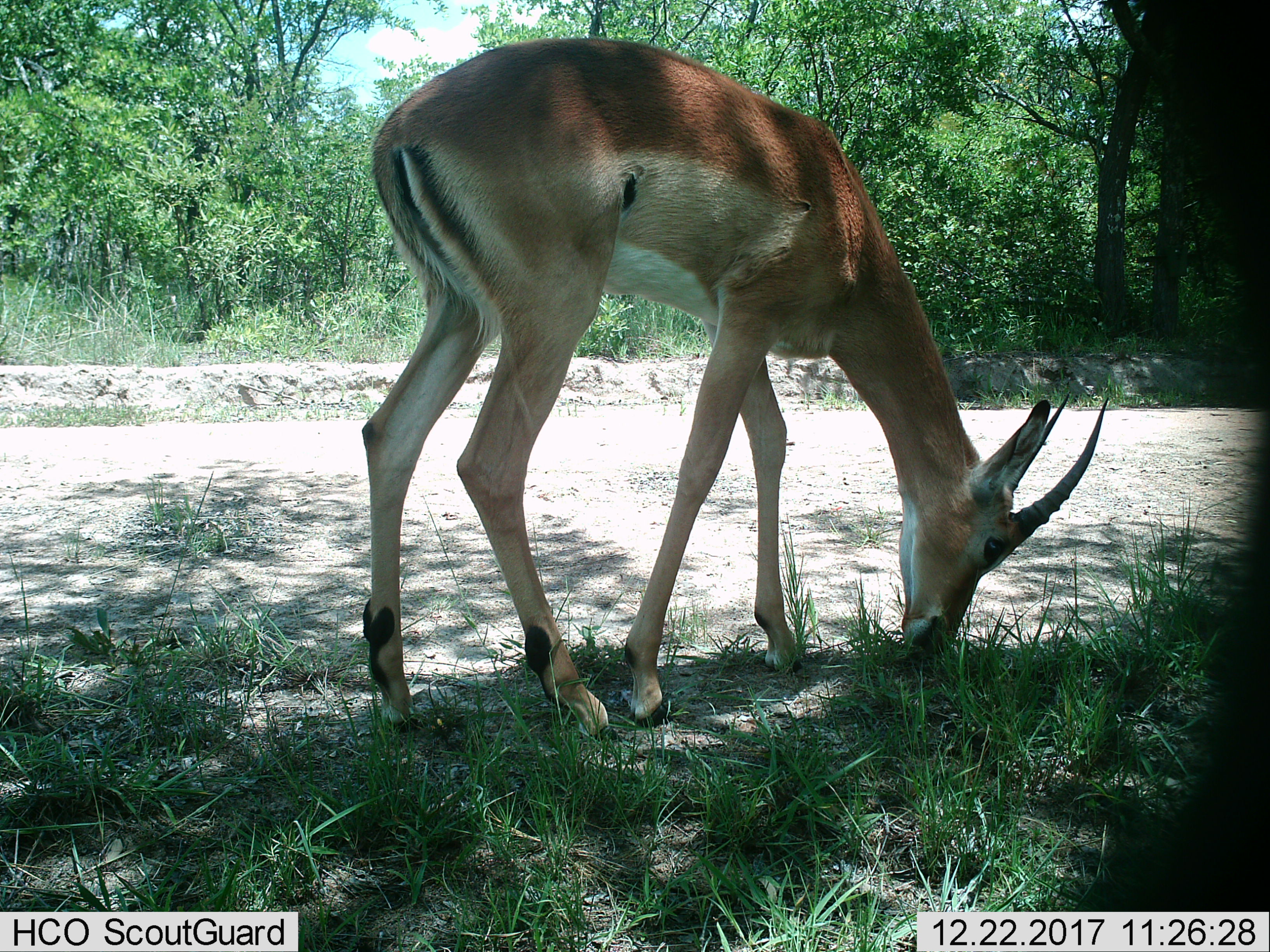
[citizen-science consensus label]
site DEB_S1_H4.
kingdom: Animalia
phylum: Chordata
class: Mammalia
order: Artiodactyla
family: Bovidae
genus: Aepyceros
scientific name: Aepyceros melampus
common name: impala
Impala (Aepyceros melampus), count 1. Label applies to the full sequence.